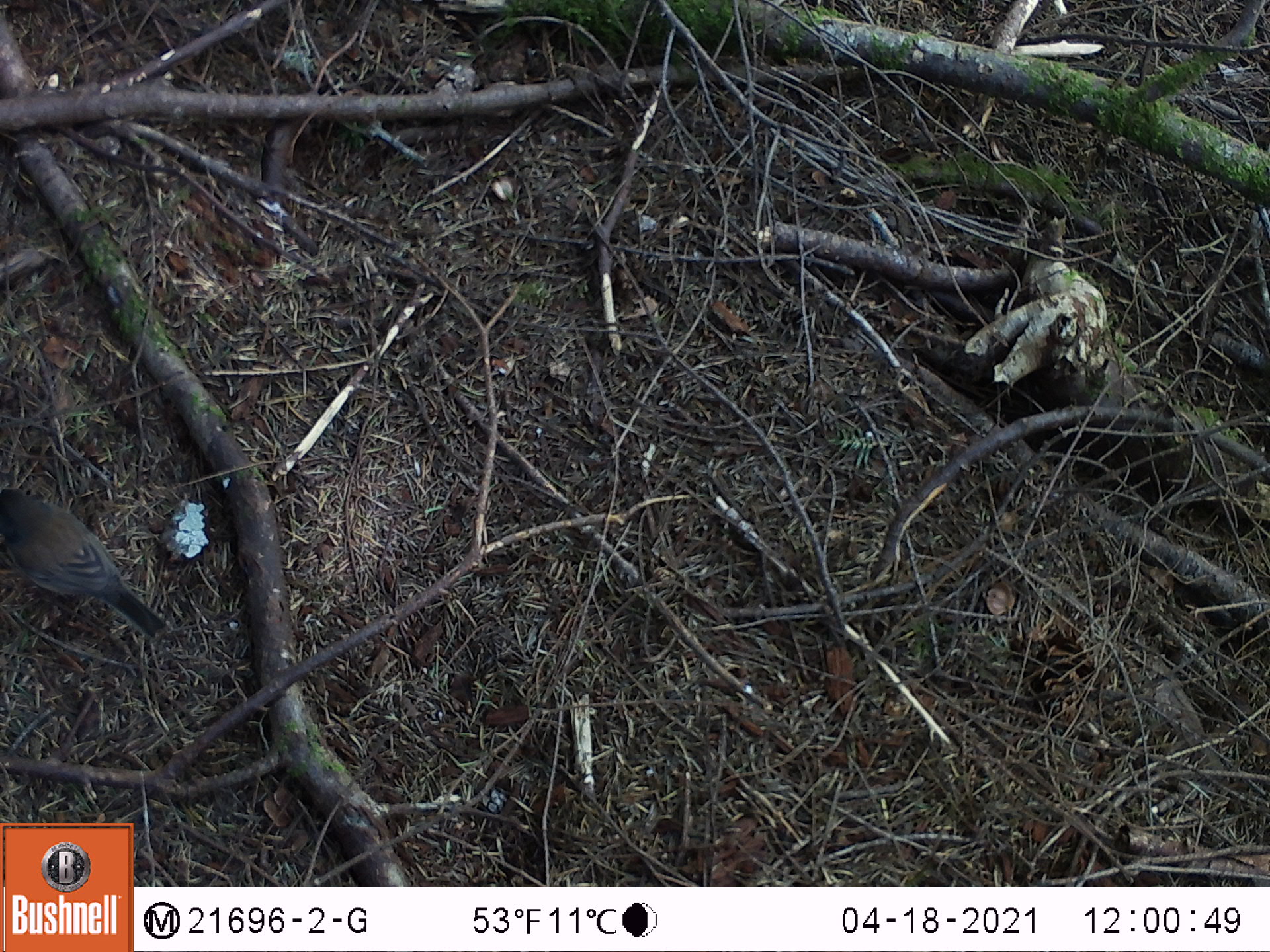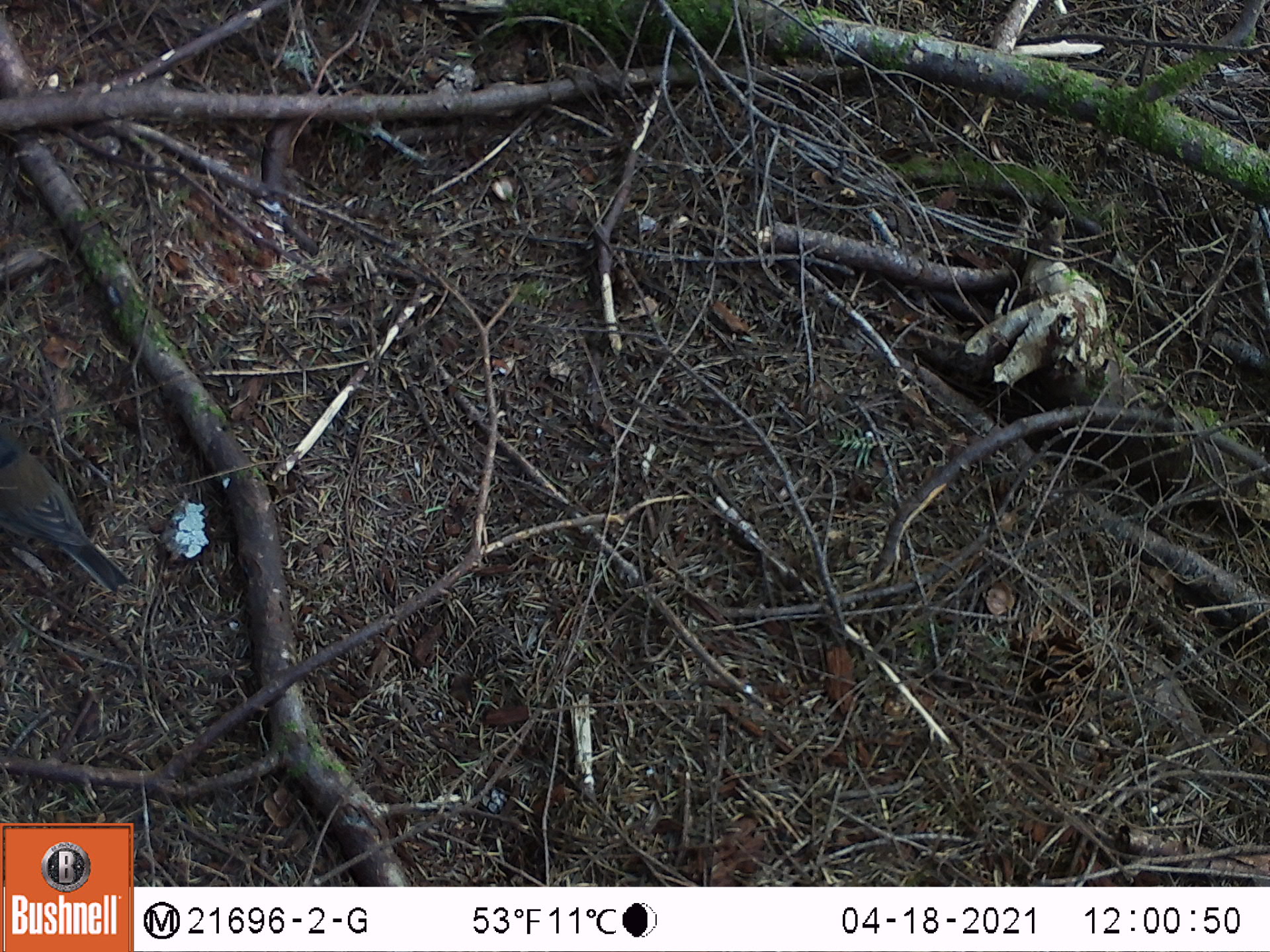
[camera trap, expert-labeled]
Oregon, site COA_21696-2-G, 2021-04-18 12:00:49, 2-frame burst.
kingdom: Animalia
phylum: Chordata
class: Aves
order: Passeriformes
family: Passerellidae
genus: Junco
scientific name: Junco hyemalis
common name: dark-eyed junco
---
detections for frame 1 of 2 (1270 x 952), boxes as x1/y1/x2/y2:
dark-eyed junco: 0/478/190/669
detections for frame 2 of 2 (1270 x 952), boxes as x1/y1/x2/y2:
dark-eyed junco: 0/406/154/618